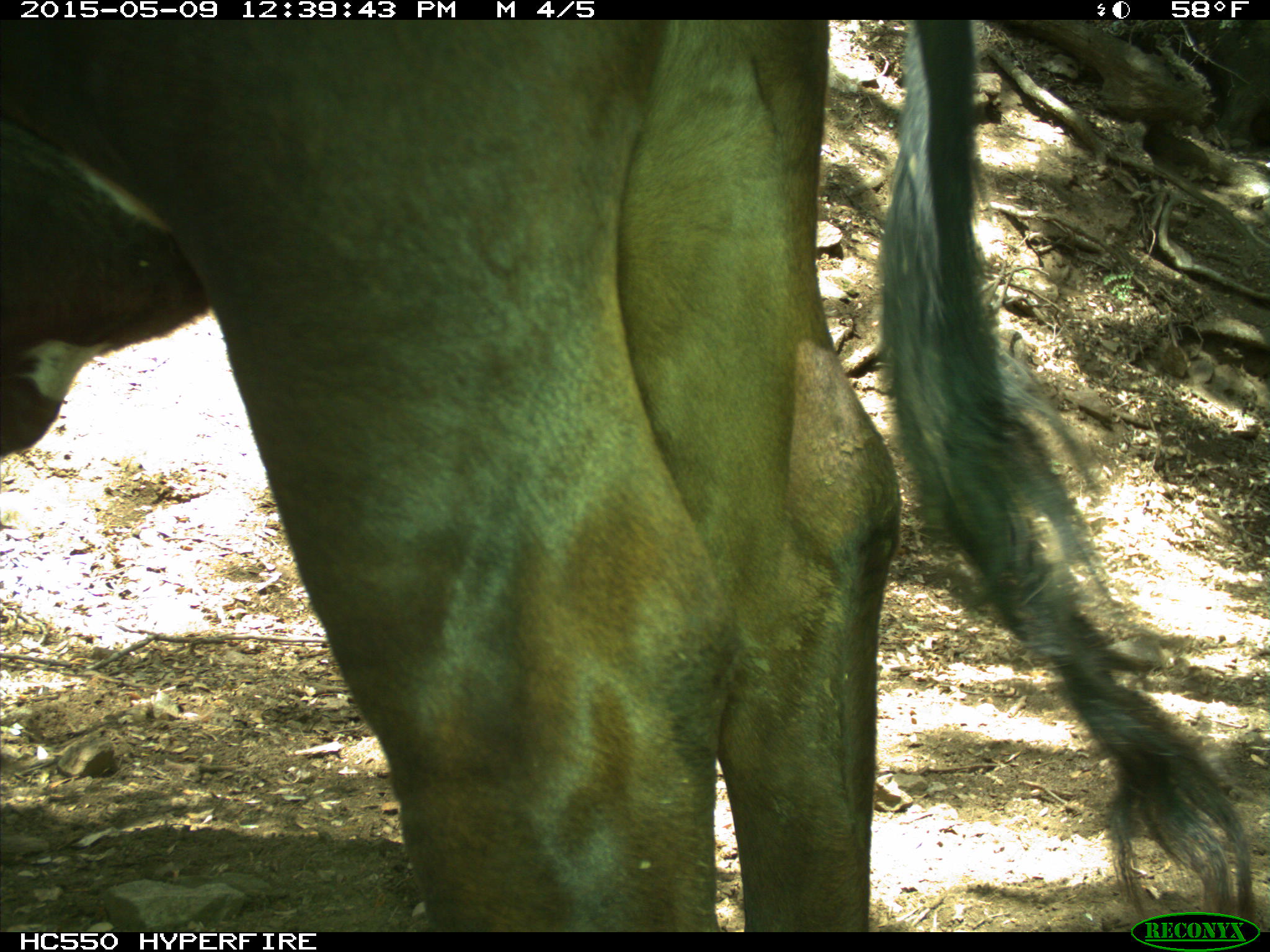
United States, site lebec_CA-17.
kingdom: Animalia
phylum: Chordata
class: Mammalia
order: Artiodactyla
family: Bovidae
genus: Bos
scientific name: Bos taurus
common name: domestic cow